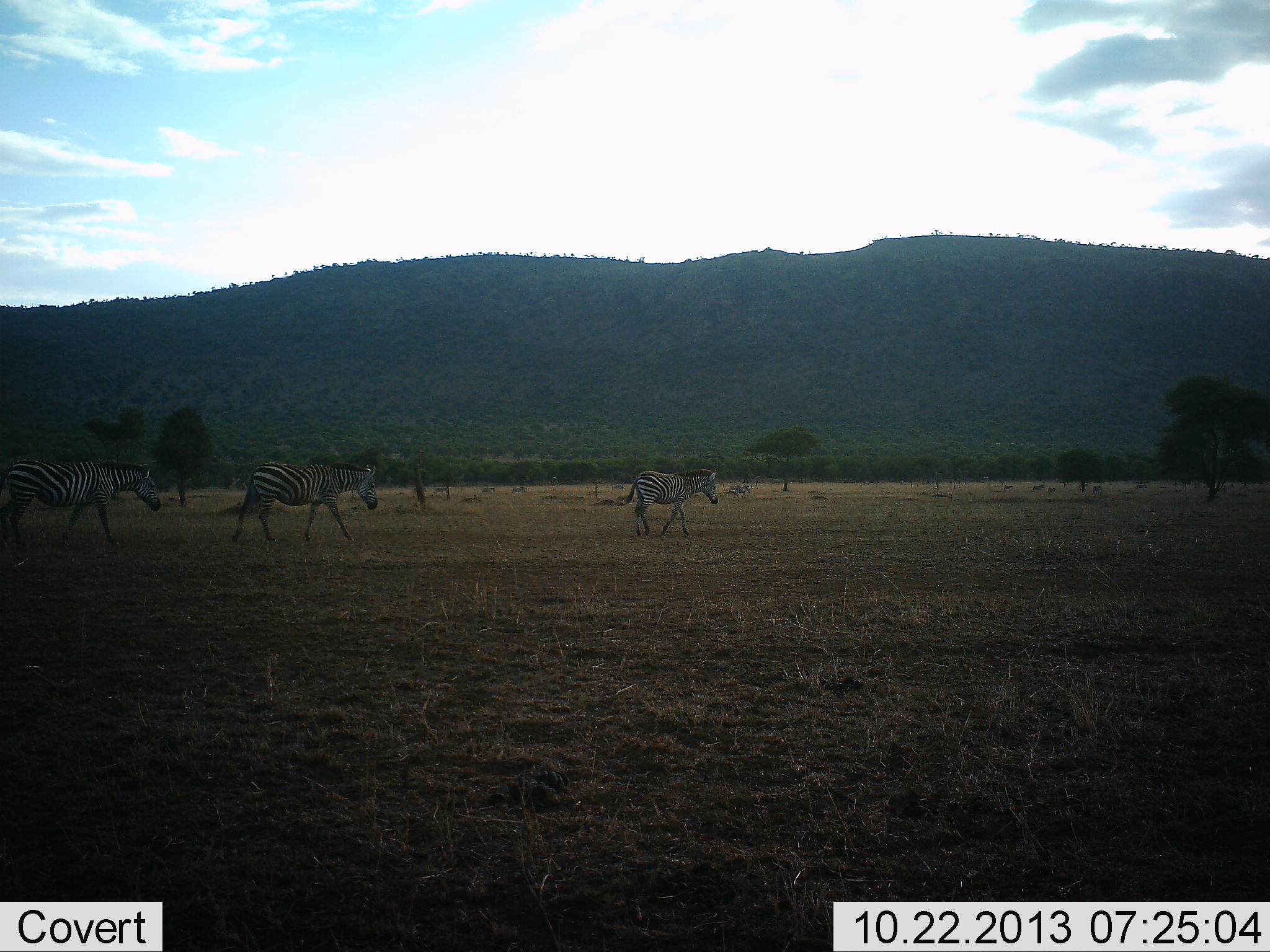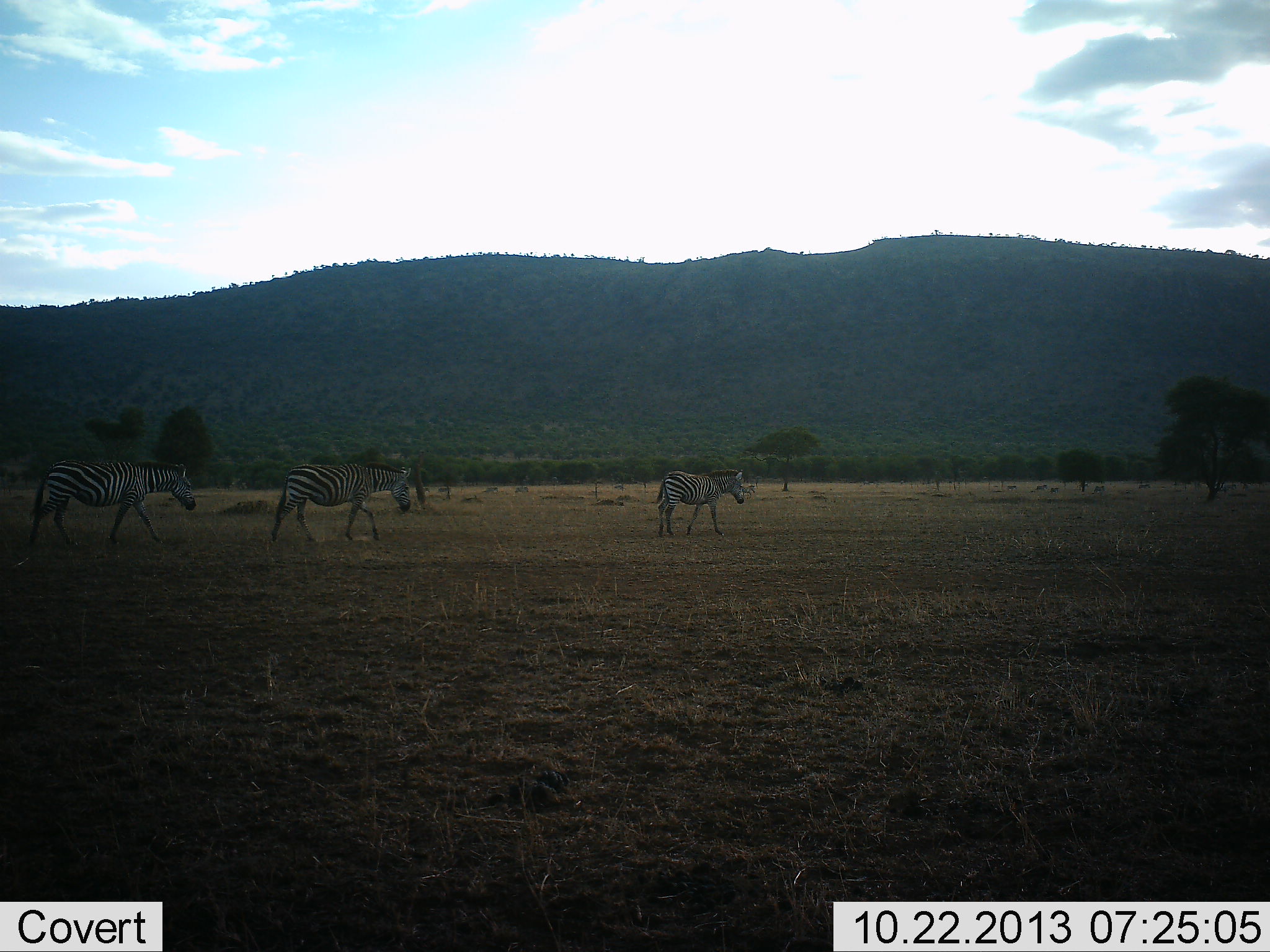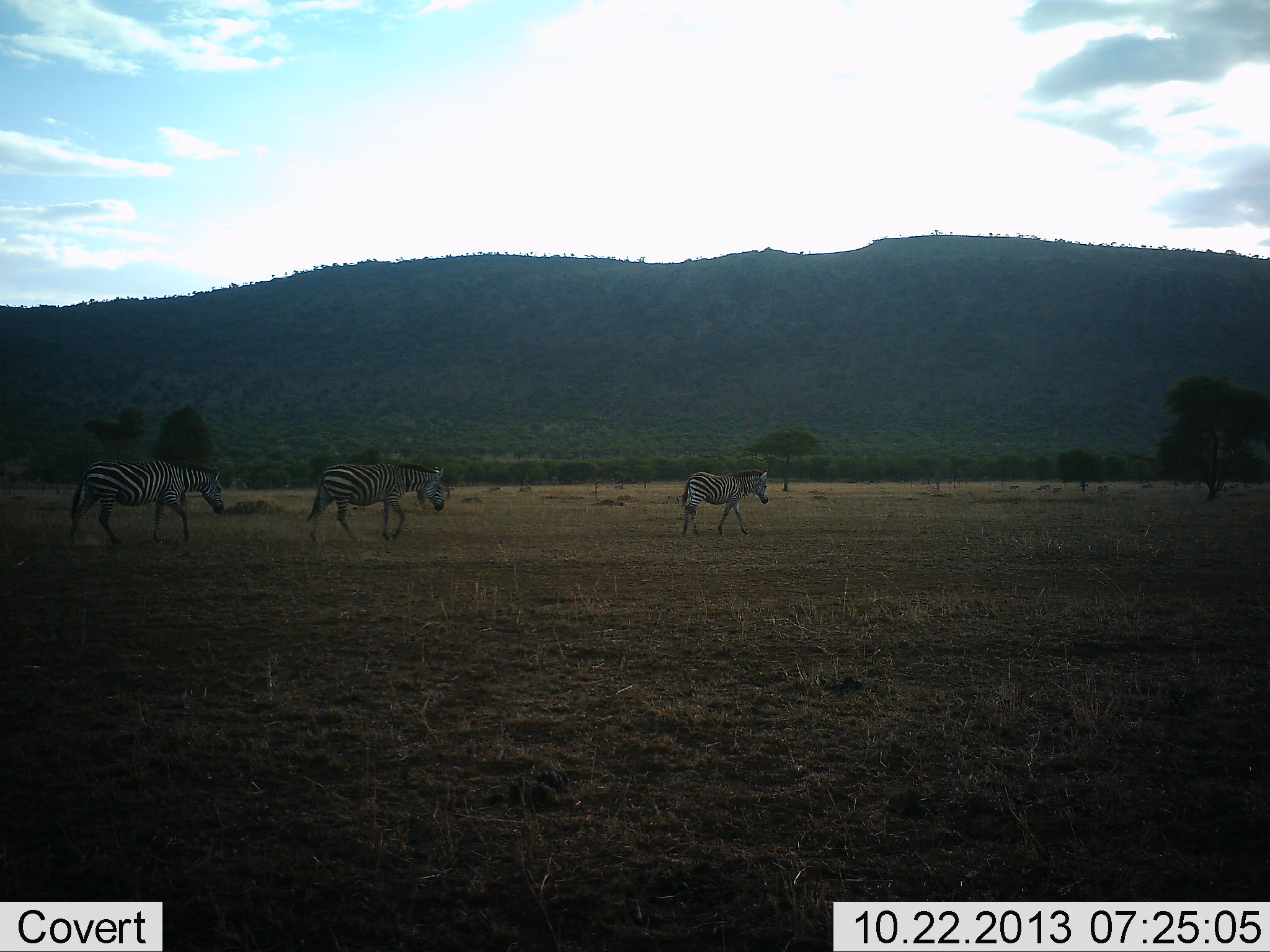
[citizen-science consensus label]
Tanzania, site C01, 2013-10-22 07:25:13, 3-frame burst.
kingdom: Animalia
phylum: Chordata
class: Mammalia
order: Perissodactyla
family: Equidae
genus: Equus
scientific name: Equus quagga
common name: plains zebra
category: zebra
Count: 4.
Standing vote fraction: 0%.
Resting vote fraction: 0%.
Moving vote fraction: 100%.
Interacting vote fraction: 0%.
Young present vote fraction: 0%.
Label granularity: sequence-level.